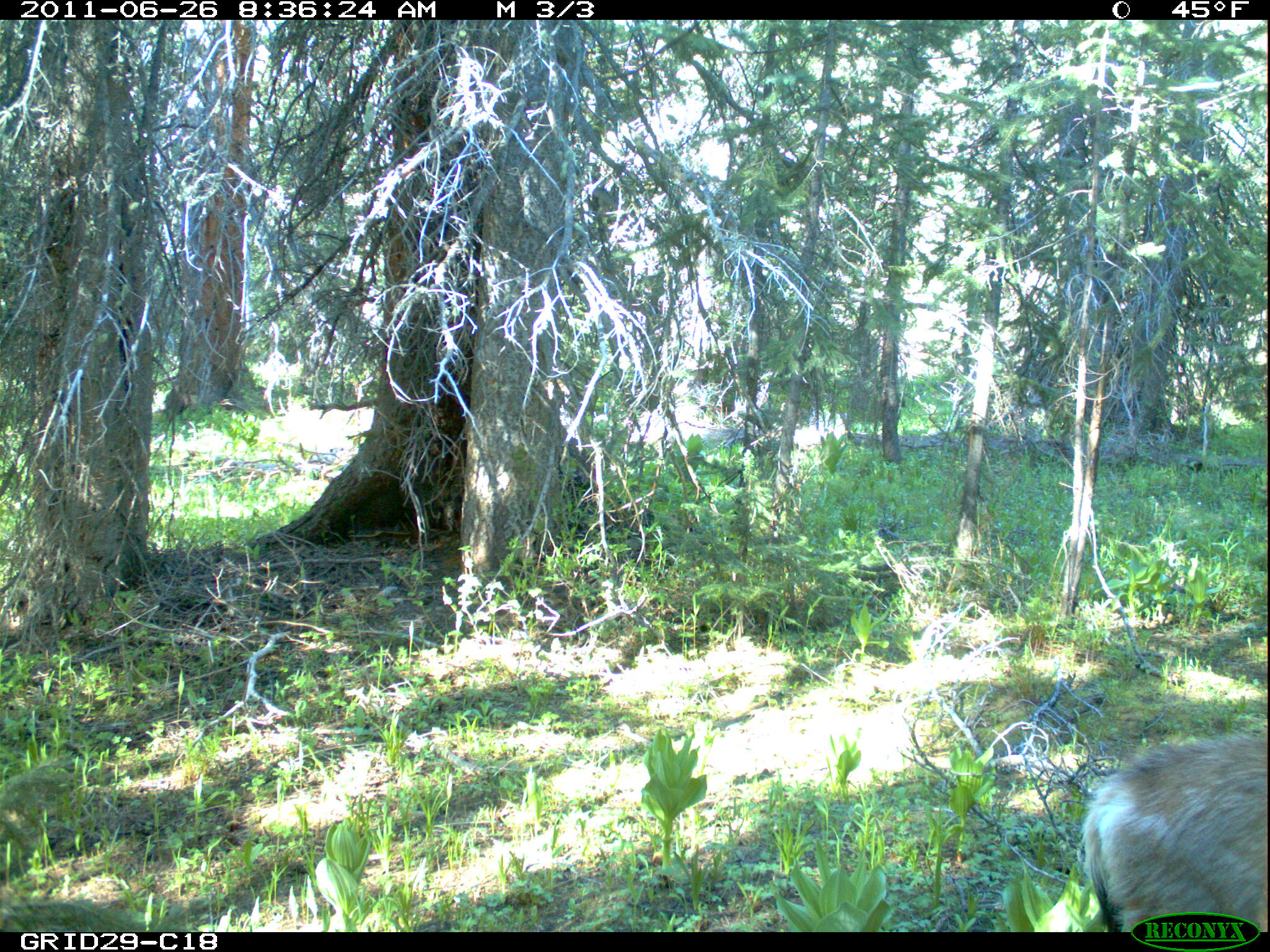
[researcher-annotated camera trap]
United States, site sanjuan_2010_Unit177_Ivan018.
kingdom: Animalia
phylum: Chordata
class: Mammalia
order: Artiodactyla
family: Cervidae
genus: Odocoileus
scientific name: Odocoileus hemionus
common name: mule deer